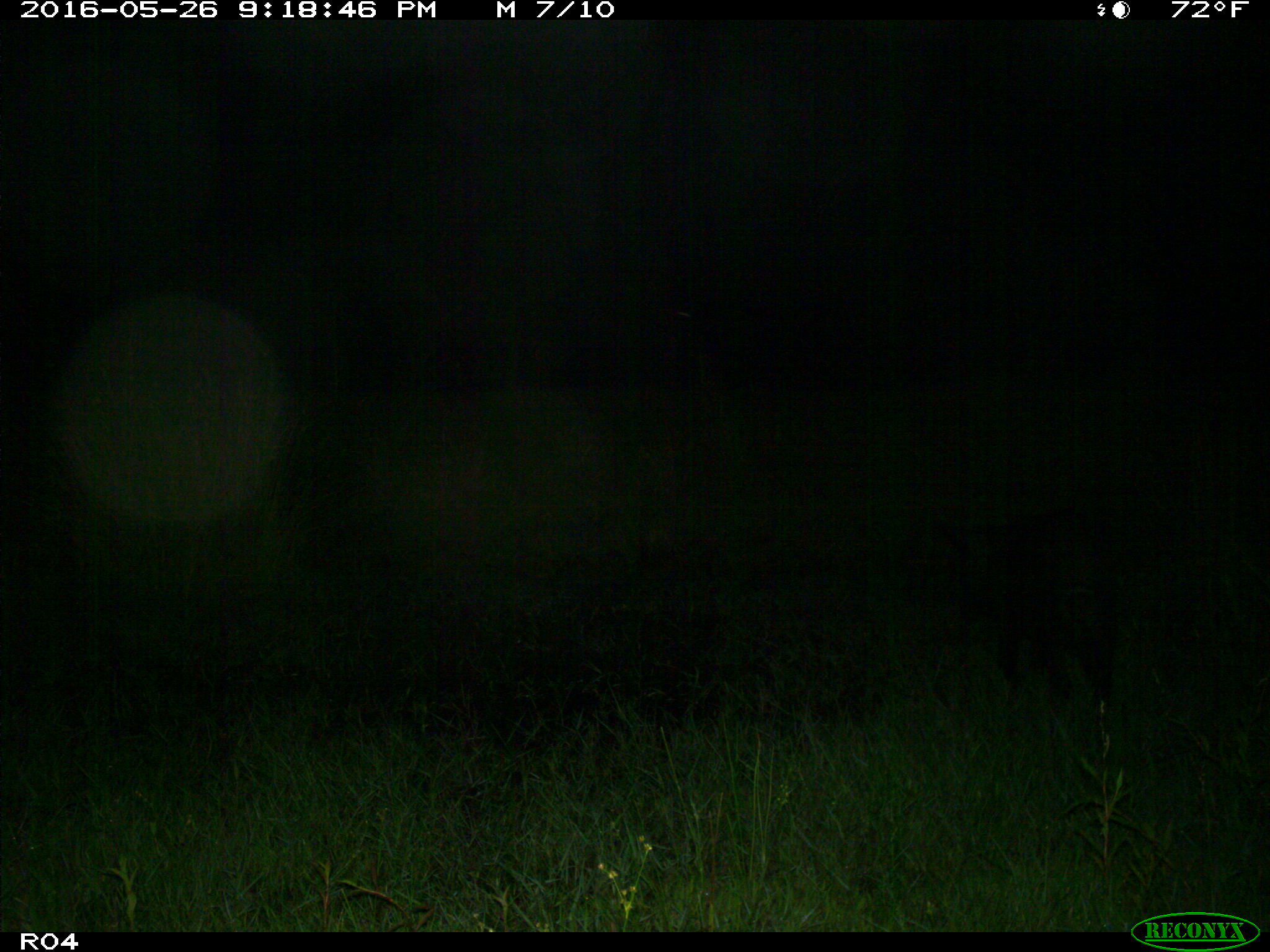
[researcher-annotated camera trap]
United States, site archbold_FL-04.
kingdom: Animalia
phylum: Chordata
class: Mammalia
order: Artiodactyla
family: Suidae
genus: Sus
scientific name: Sus scrofa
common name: wild boar